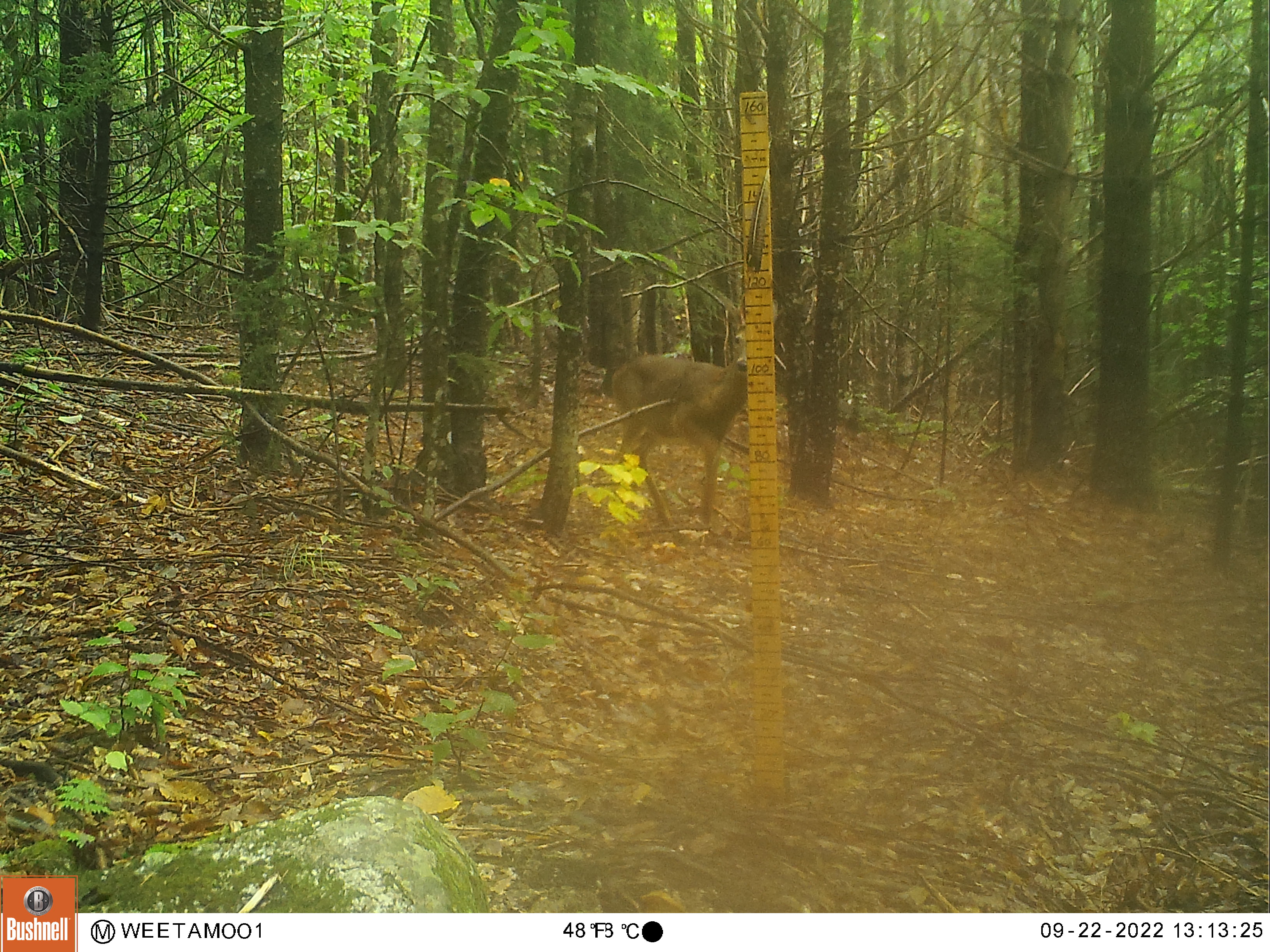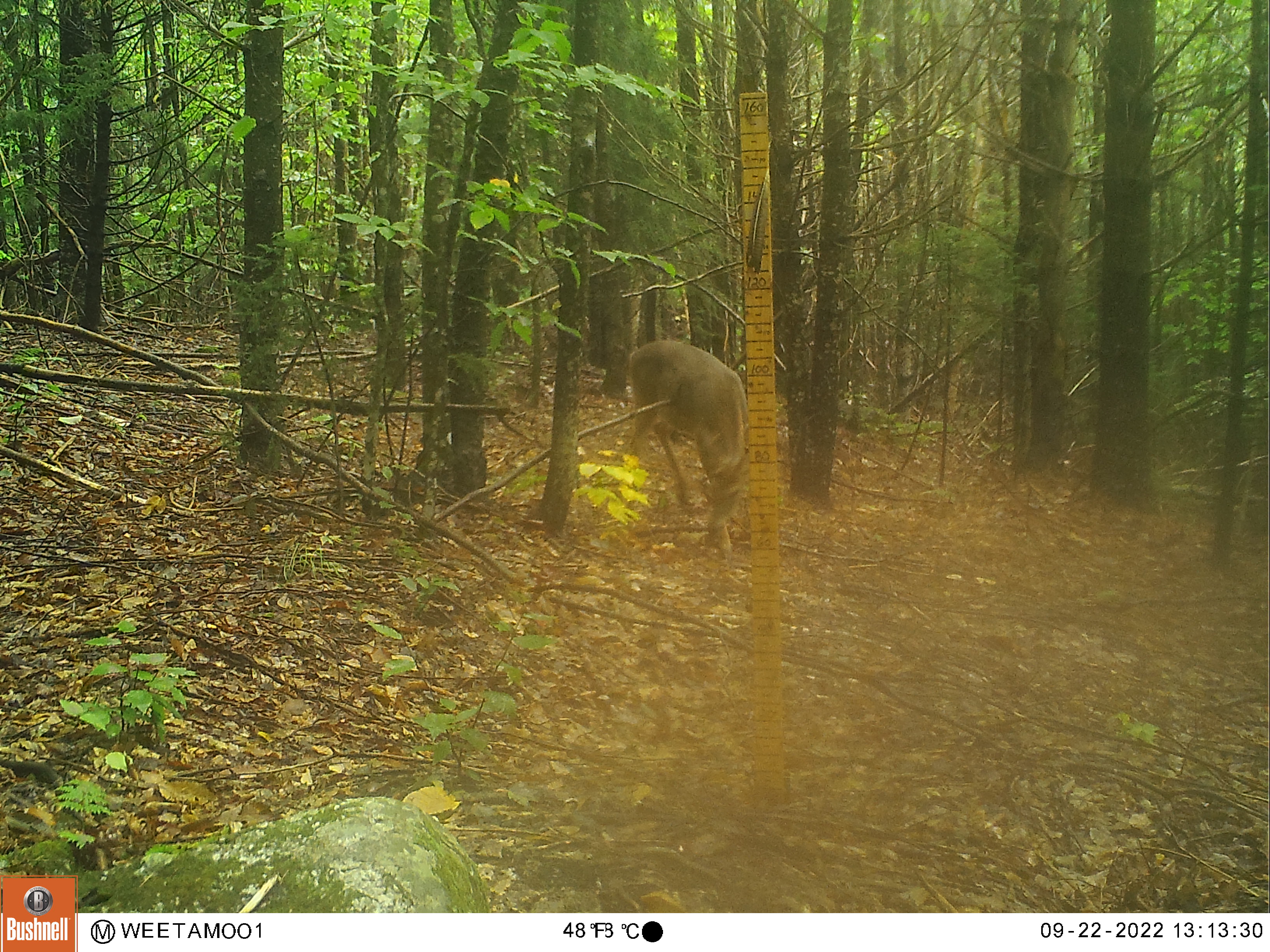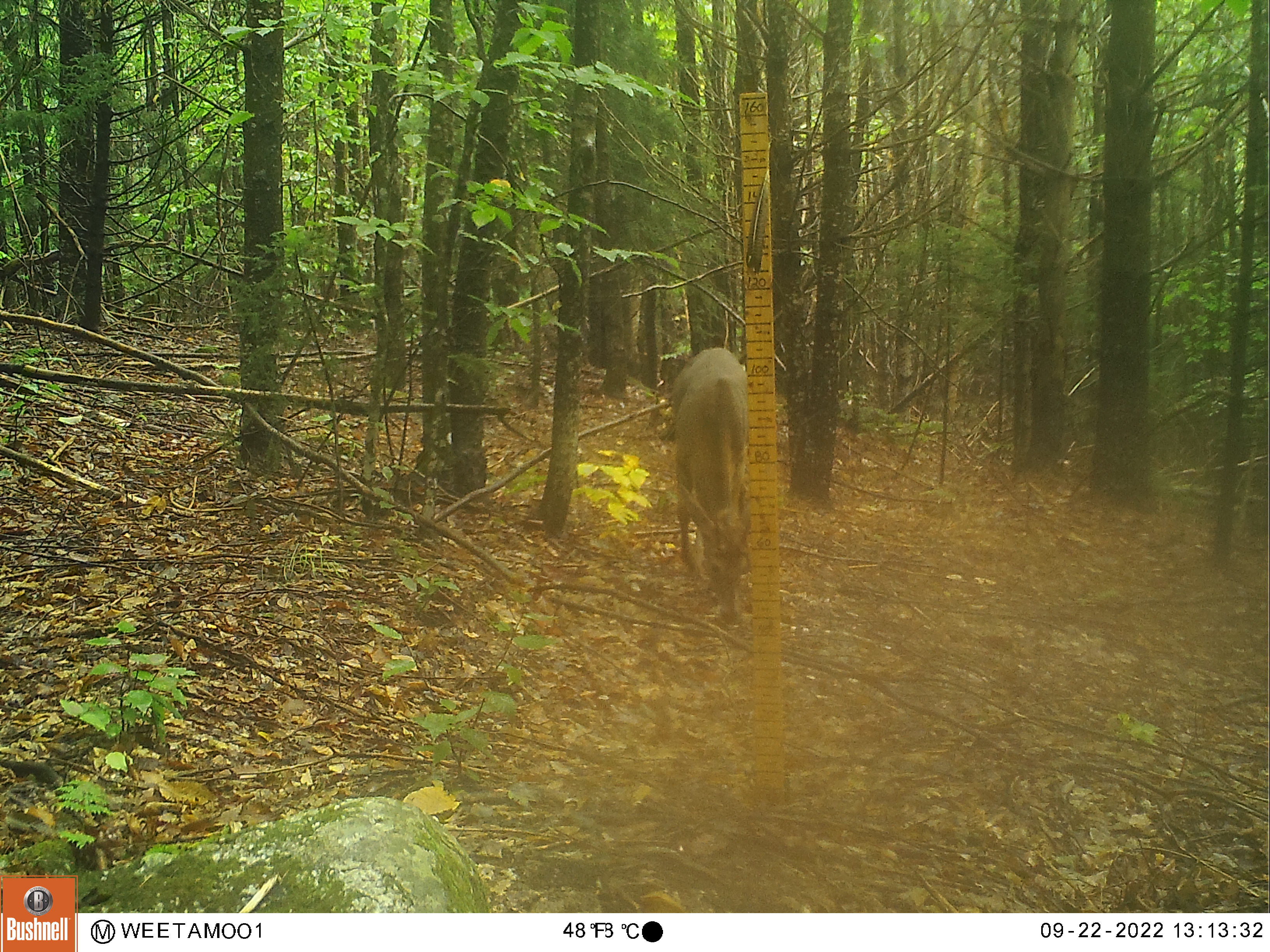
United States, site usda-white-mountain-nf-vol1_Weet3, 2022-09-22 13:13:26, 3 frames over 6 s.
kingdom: Animalia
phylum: Chordata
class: Mammalia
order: Artiodactyla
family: Cervidae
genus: Odocoileus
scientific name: Odocoileus virginianus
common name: white-tailed deer